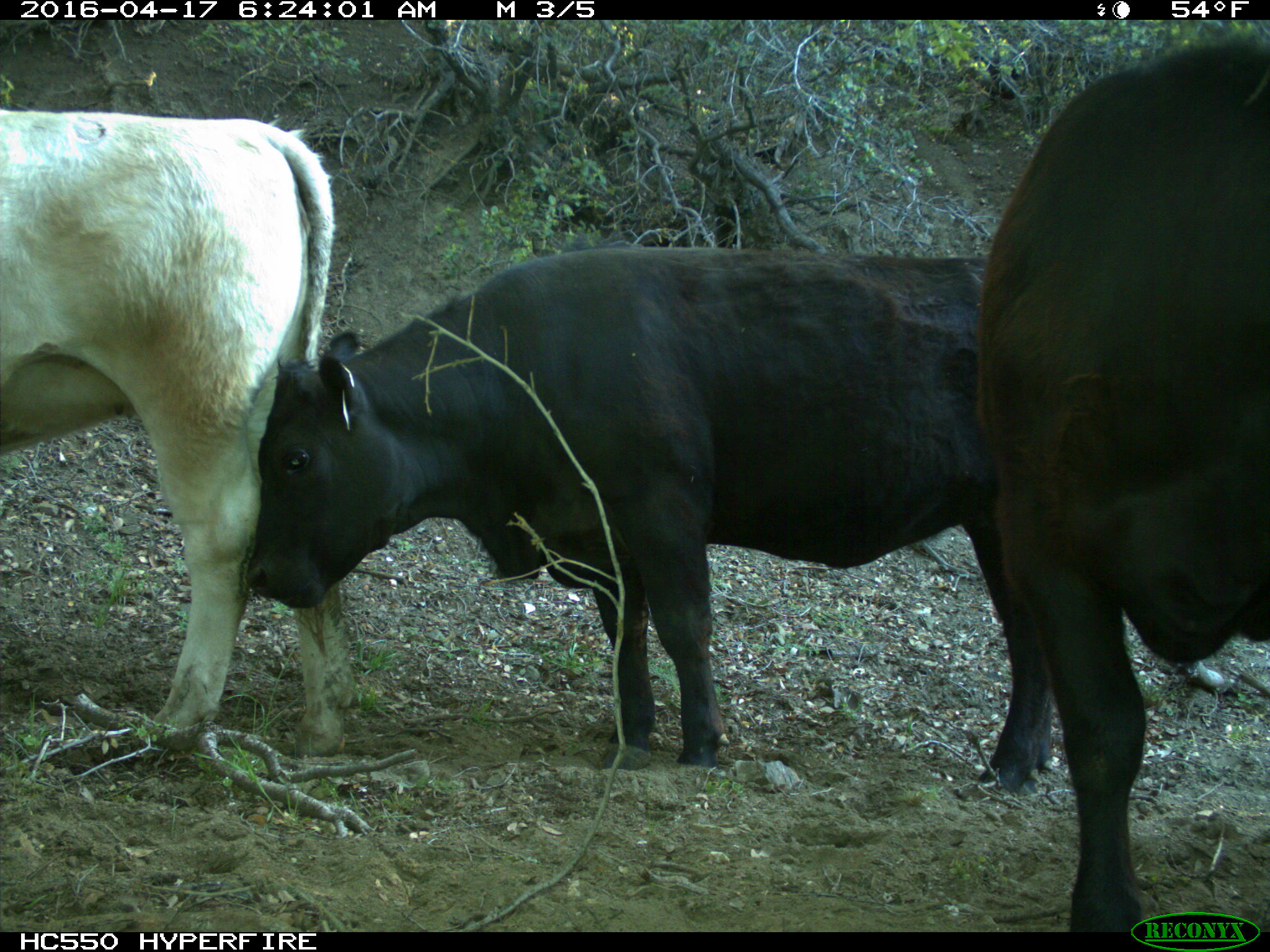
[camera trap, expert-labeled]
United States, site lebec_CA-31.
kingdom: Animalia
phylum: Chordata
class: Mammalia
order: Artiodactyla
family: Bovidae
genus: Bos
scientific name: Bos taurus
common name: domestic cow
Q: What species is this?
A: Bos taurus (domestic cow).